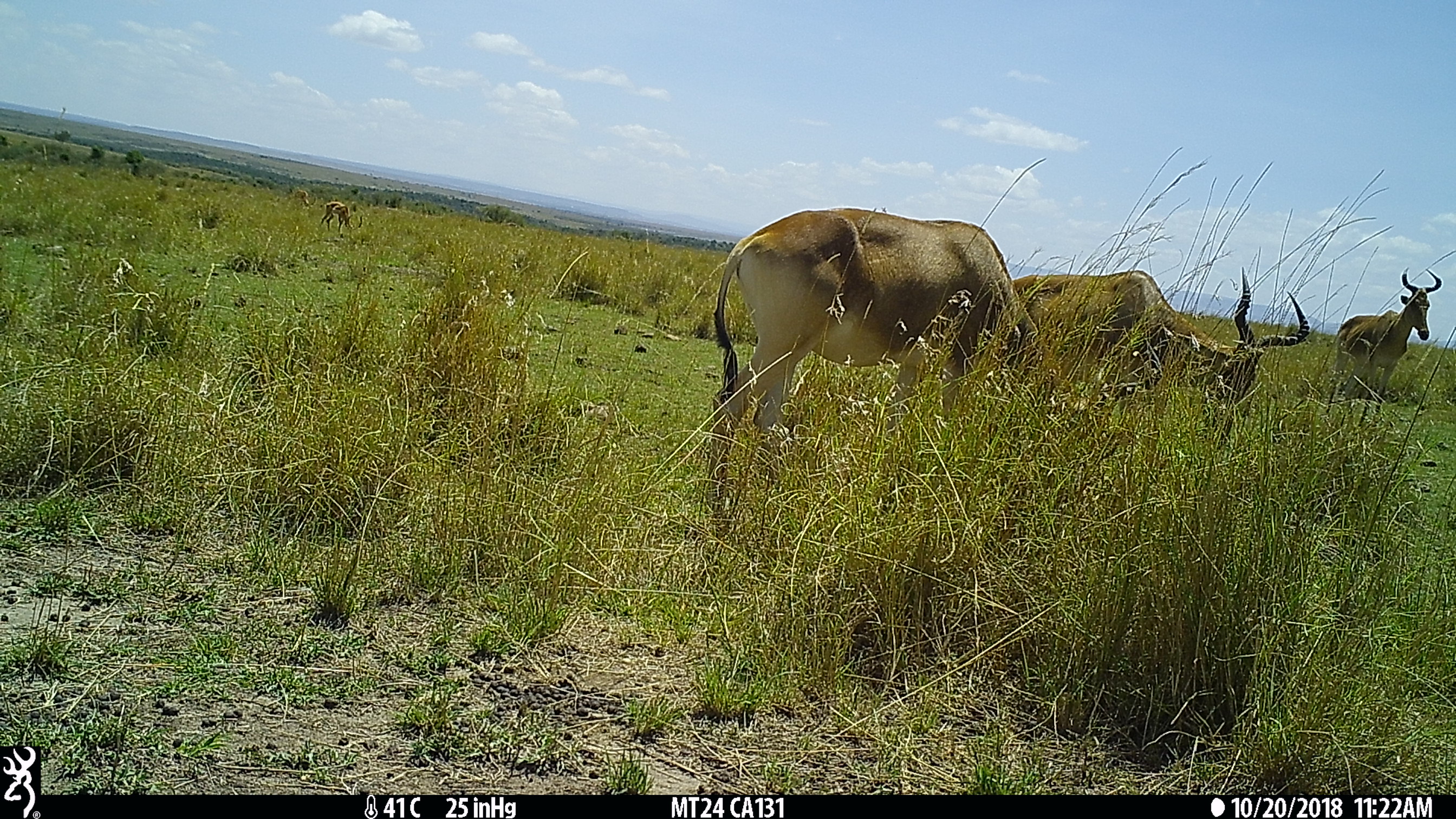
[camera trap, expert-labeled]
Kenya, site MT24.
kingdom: Animalia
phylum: Chordata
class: Mammalia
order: Artiodactyla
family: Bovidae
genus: Aepyceros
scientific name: Aepyceros melampus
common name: impala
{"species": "impala (Aepyceros melampus)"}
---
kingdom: Animalia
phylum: Chordata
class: Mammalia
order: Artiodactyla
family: Bovidae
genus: Alcelaphus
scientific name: Alcelaphus buselaphus cokii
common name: coke's hartebeest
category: hartebeest cokes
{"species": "hartebeest cokes (coke's hartebeest) (Alcelaphus buselaphus cokii)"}